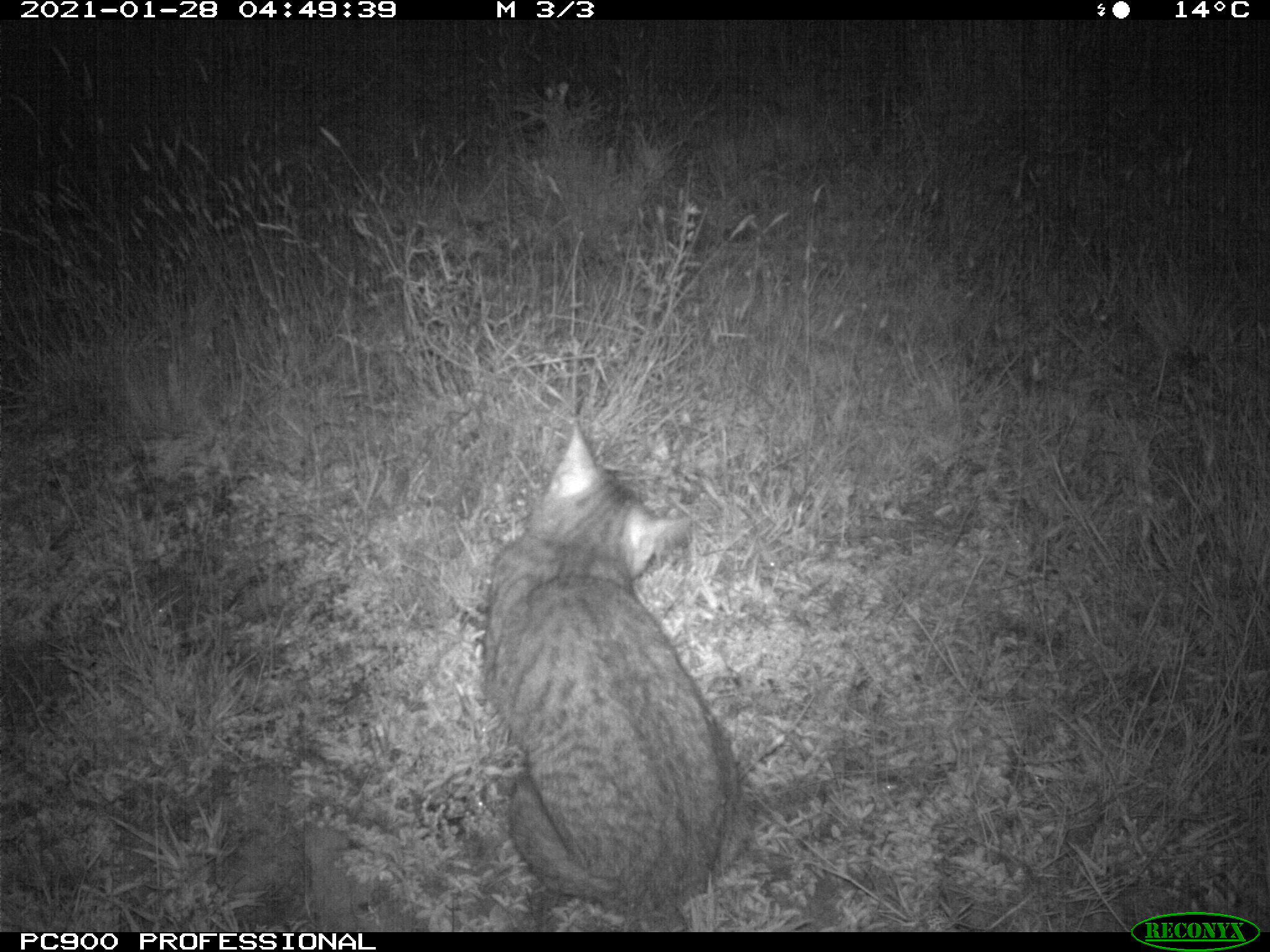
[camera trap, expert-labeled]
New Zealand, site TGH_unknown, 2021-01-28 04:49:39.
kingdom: Animalia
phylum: Chordata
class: Mammalia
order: Carnivora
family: Felidae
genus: Felis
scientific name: Felis catus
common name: domestic cat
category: cat